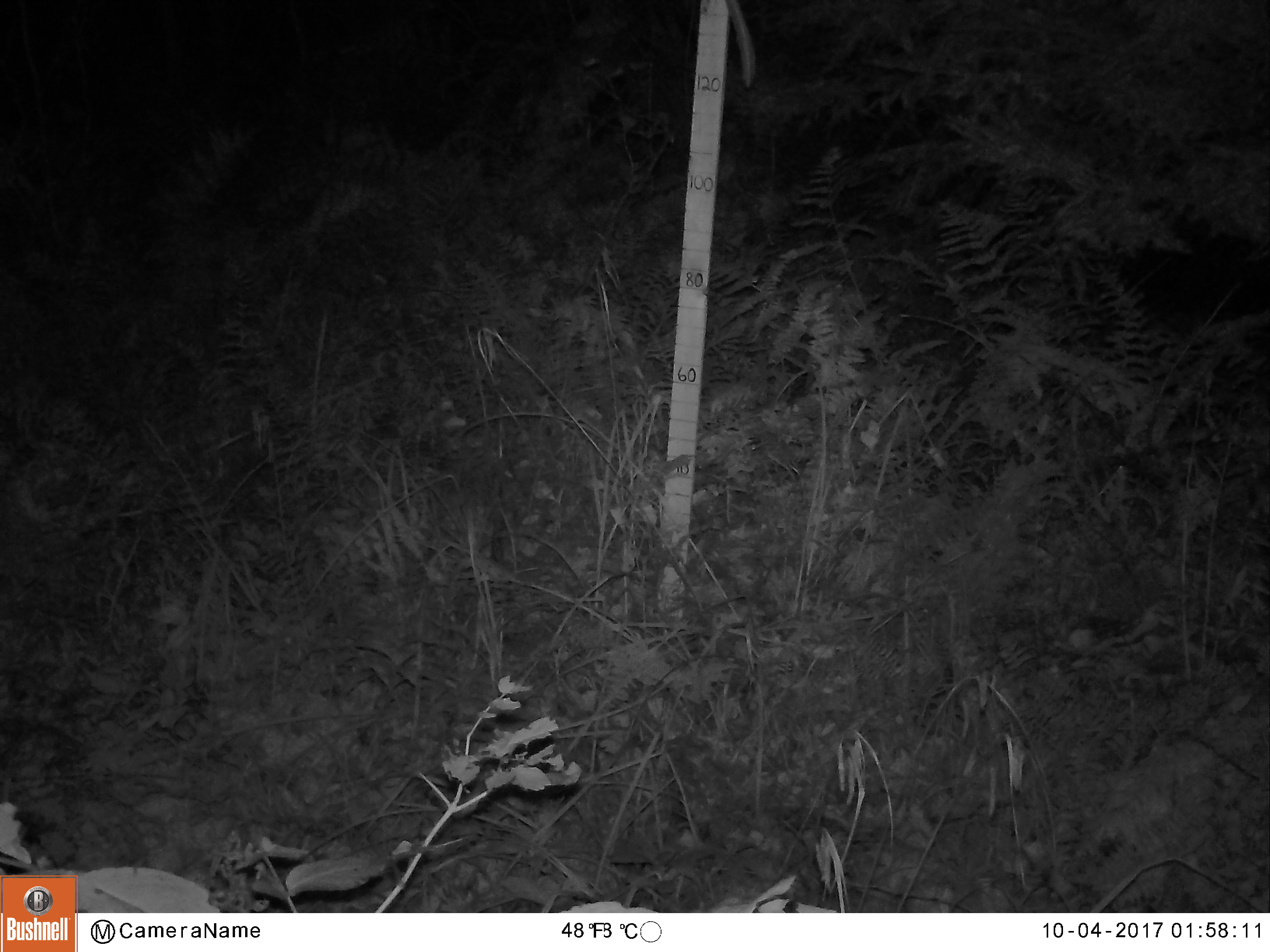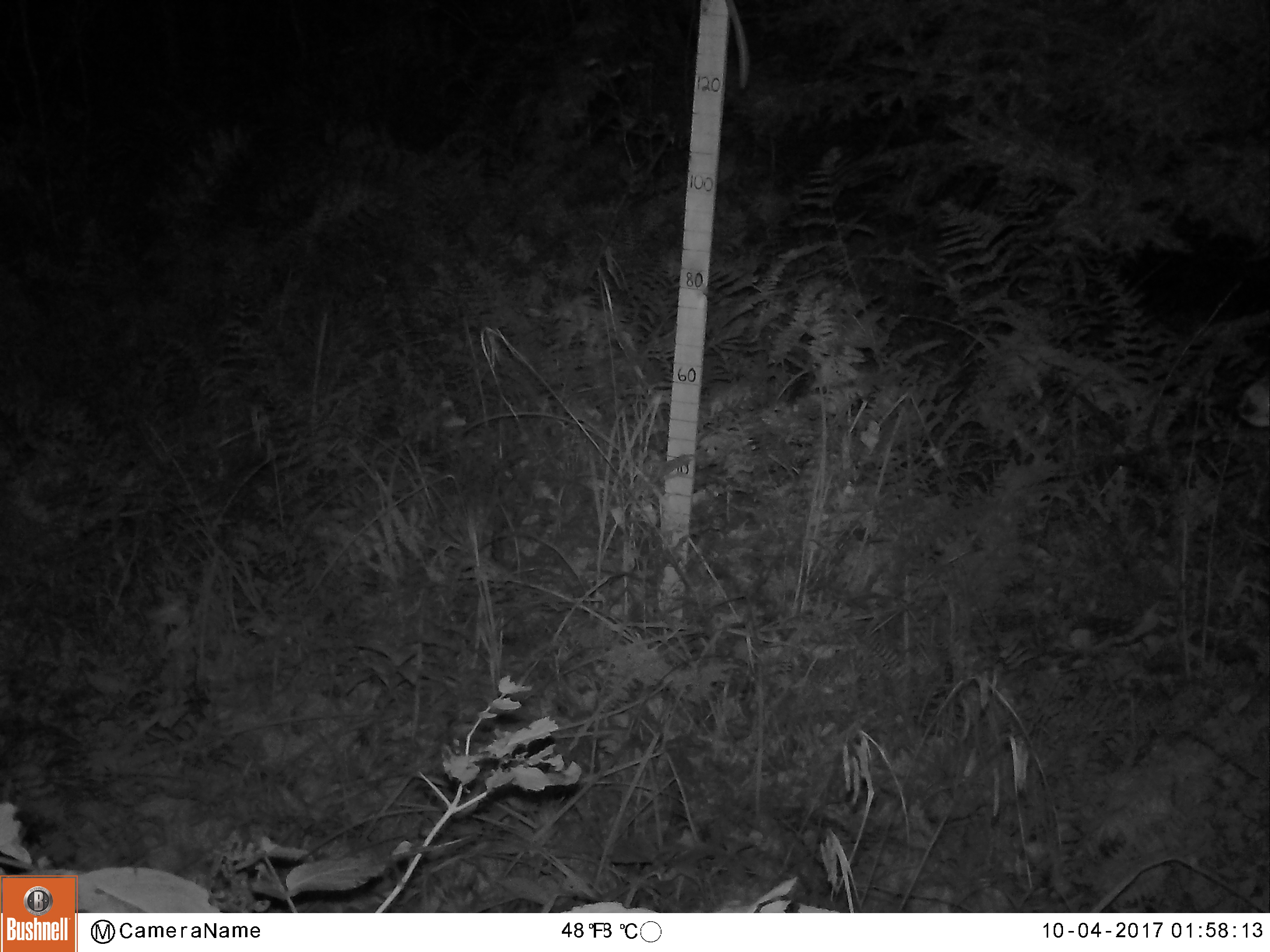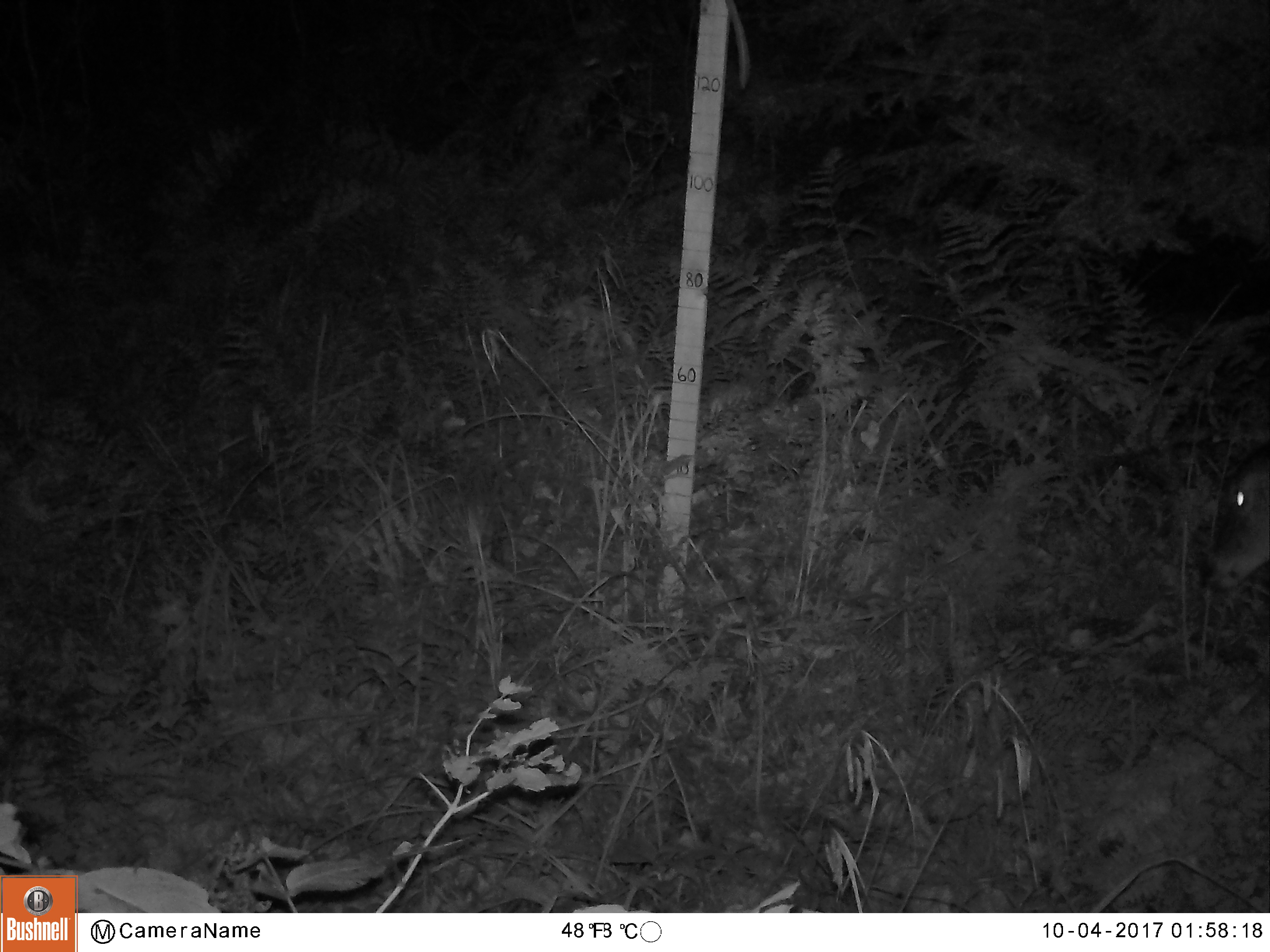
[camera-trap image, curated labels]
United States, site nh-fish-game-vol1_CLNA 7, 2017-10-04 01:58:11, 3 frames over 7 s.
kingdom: Animalia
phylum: Chordata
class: Mammalia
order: Artiodactyla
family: Cervidae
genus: Odocoileus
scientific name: Odocoileus virginianus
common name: white-tailed deer